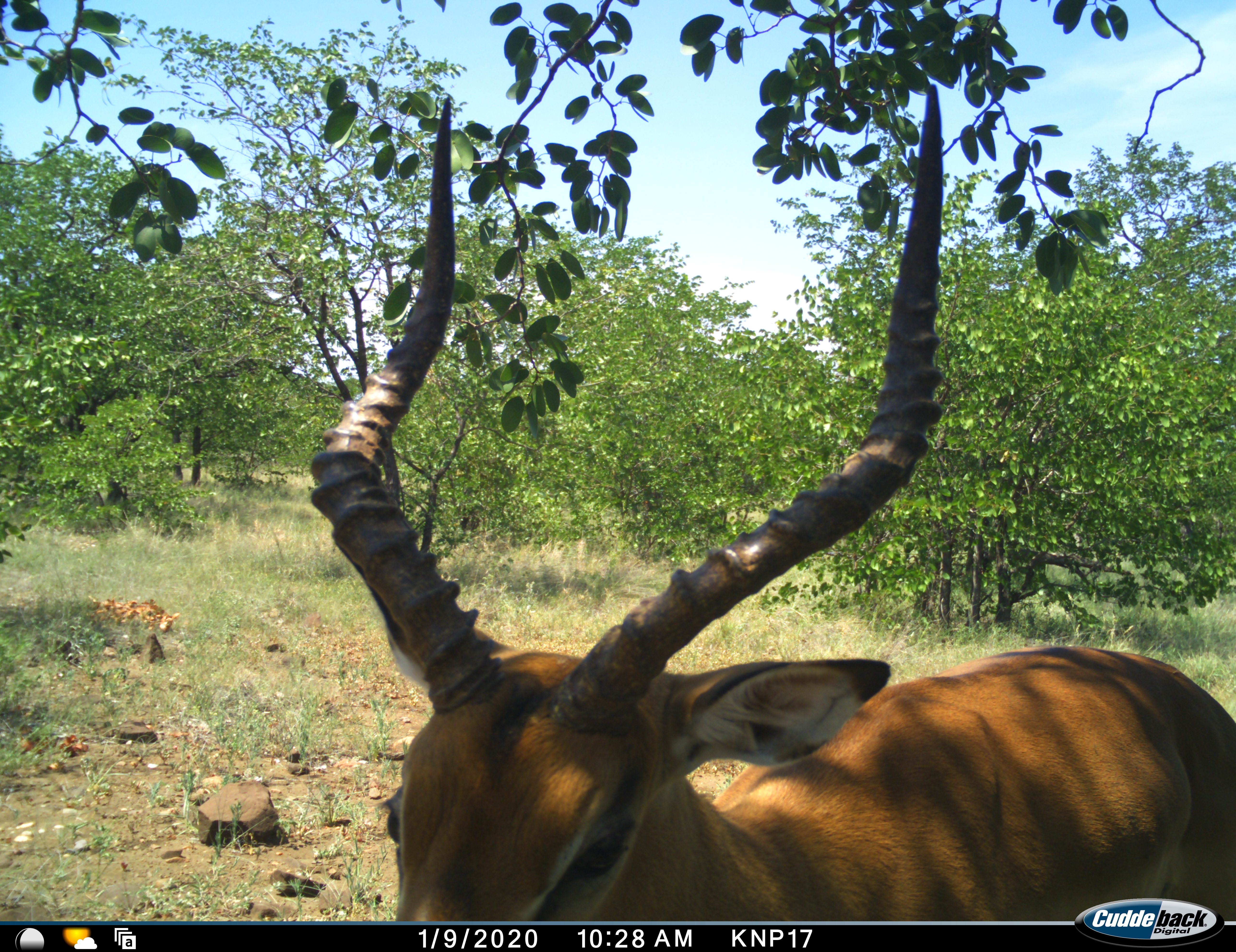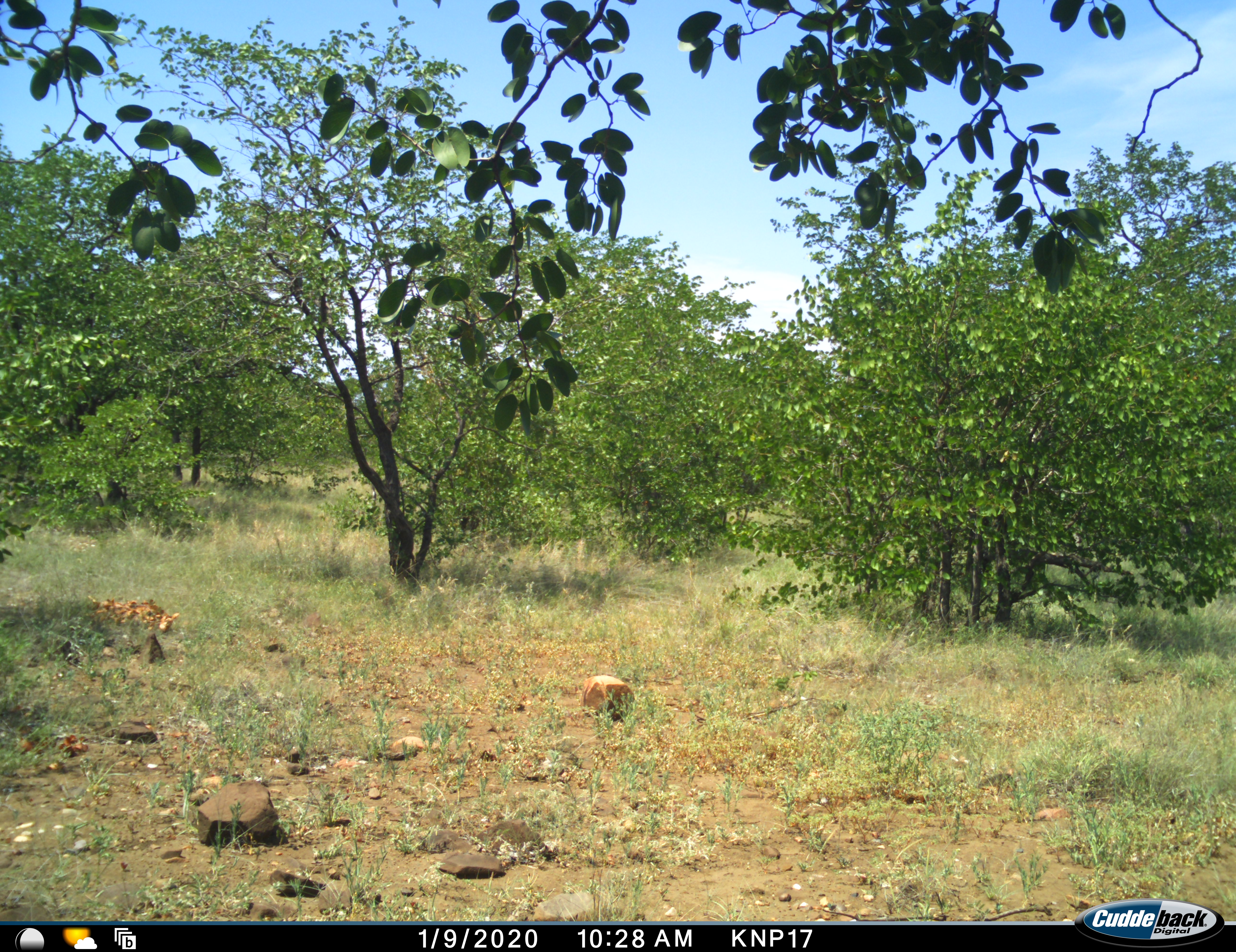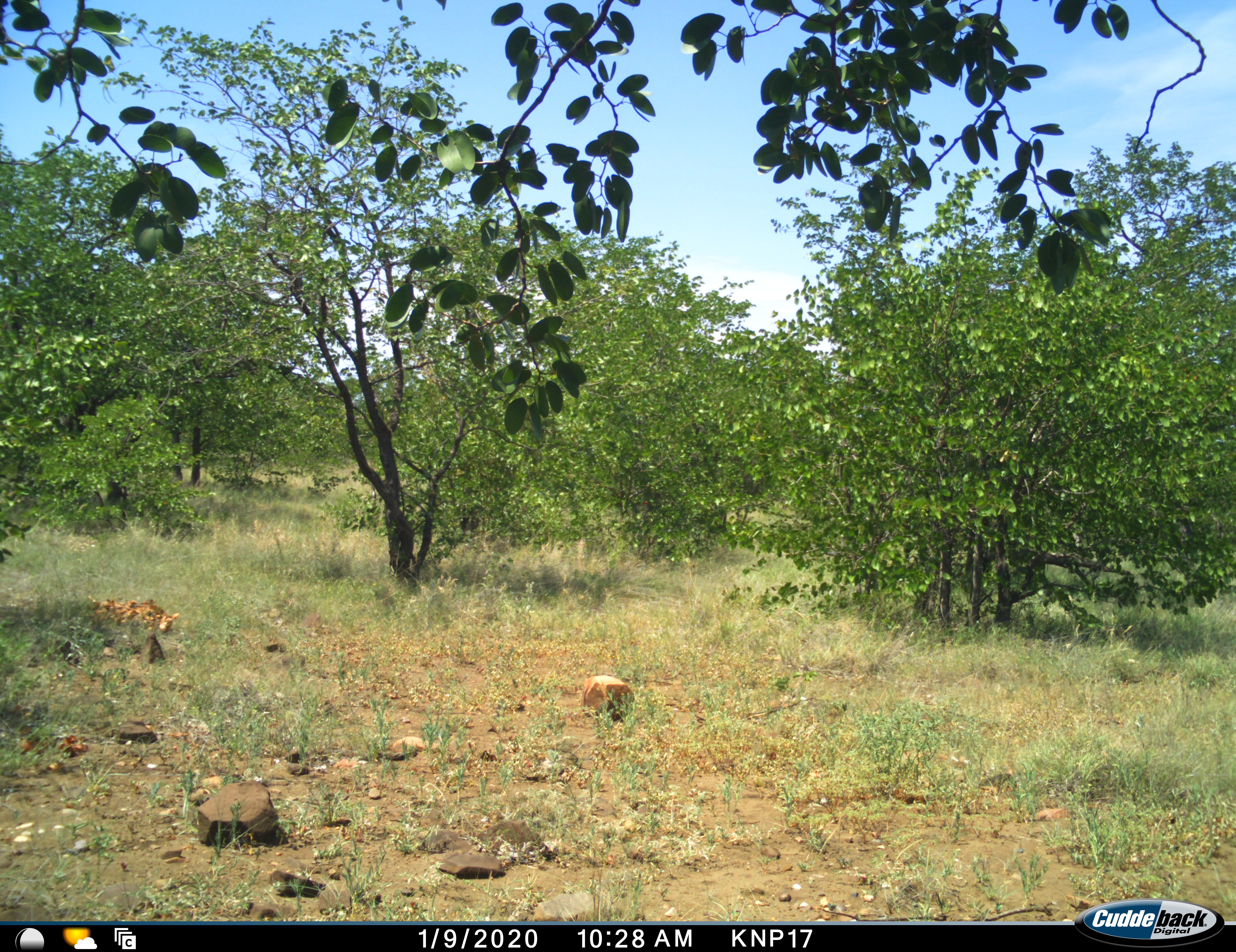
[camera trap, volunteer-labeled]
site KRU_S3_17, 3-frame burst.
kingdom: Animalia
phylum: Chordata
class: Mammalia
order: Artiodactyla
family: Bovidae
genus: Aepyceros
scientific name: Aepyceros melampus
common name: impala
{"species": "impala (Aepyceros melampus)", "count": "1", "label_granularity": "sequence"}